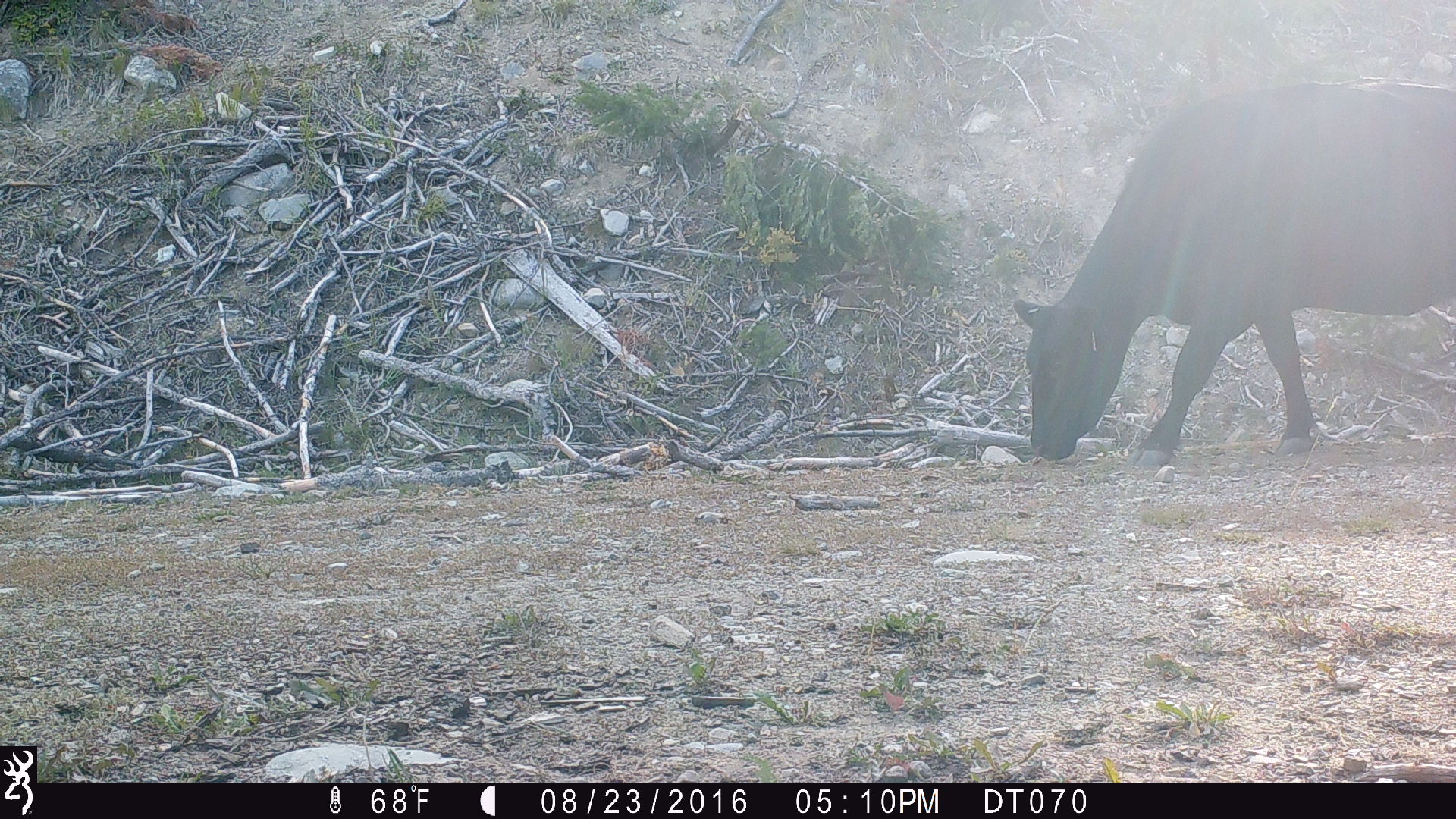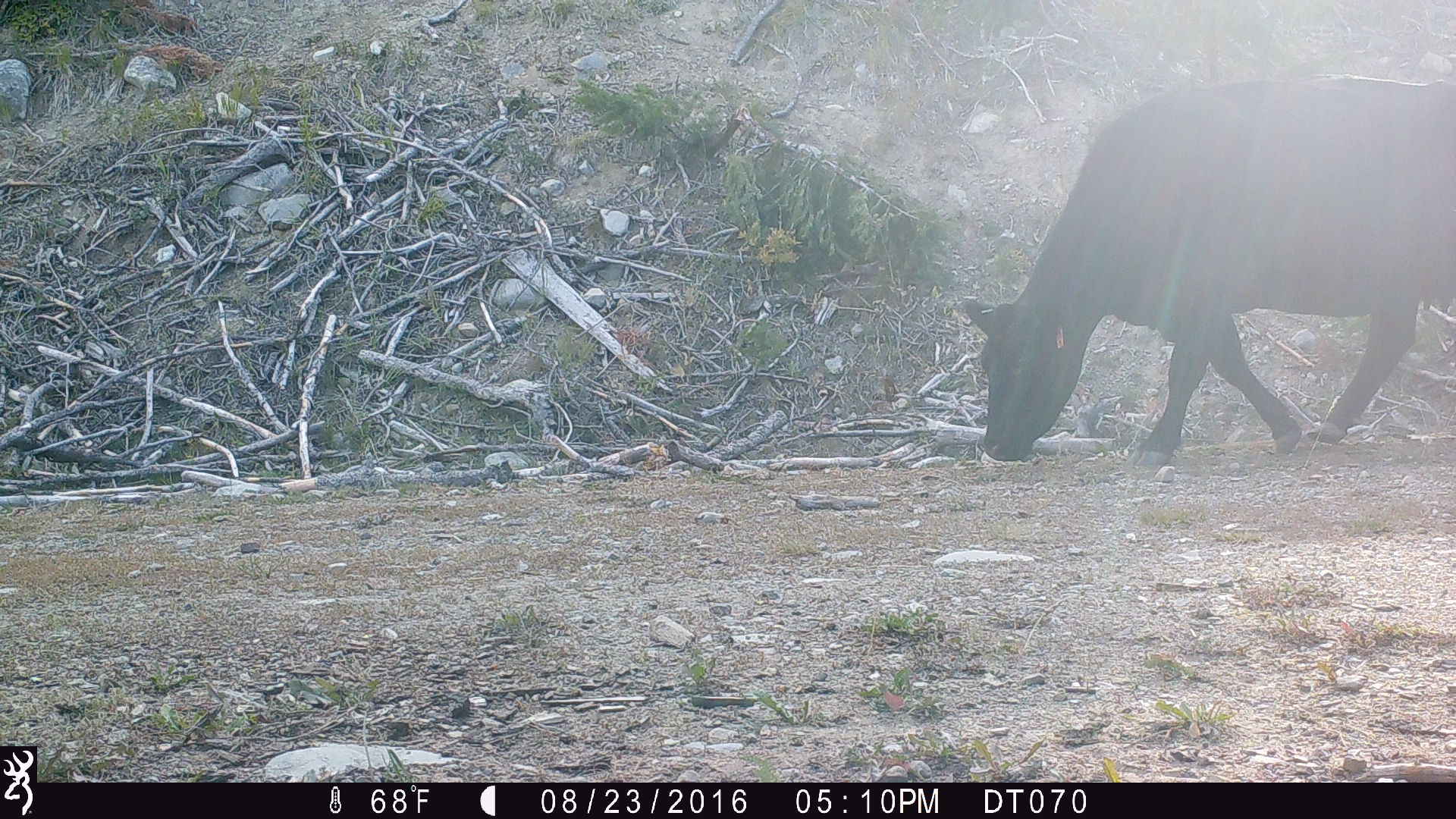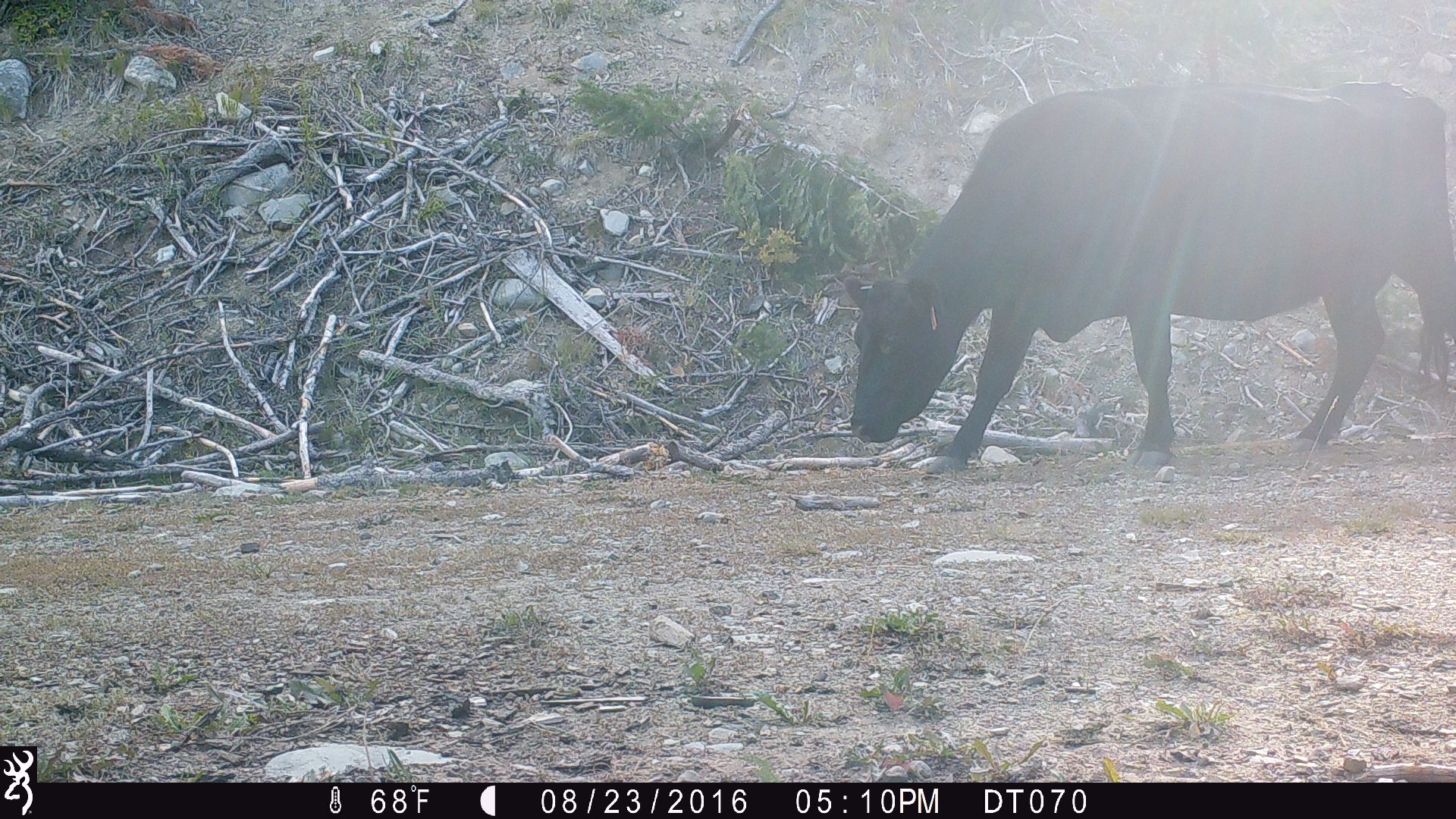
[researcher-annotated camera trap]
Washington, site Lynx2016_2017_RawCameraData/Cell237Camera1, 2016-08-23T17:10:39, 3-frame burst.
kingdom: Animalia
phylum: Chordata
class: Mammalia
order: Artiodactyla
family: Bovidae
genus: Bos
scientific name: Bos taurus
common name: domestic cattle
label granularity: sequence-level